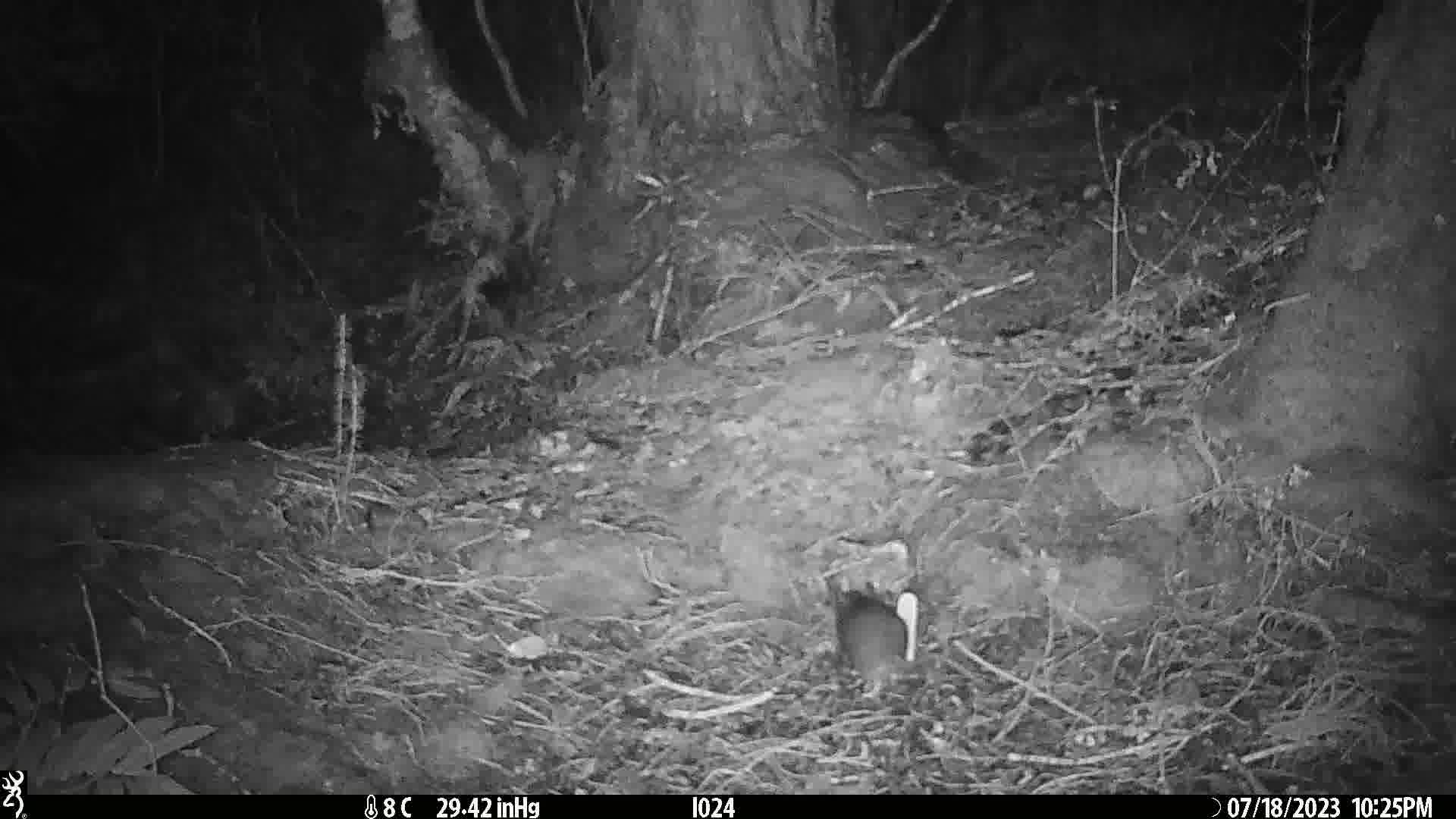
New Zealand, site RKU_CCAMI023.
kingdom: Animalia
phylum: Chordata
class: Mammalia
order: Rodentia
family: Muridae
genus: Rattus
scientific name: Rattus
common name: rat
Rat (Rattus).